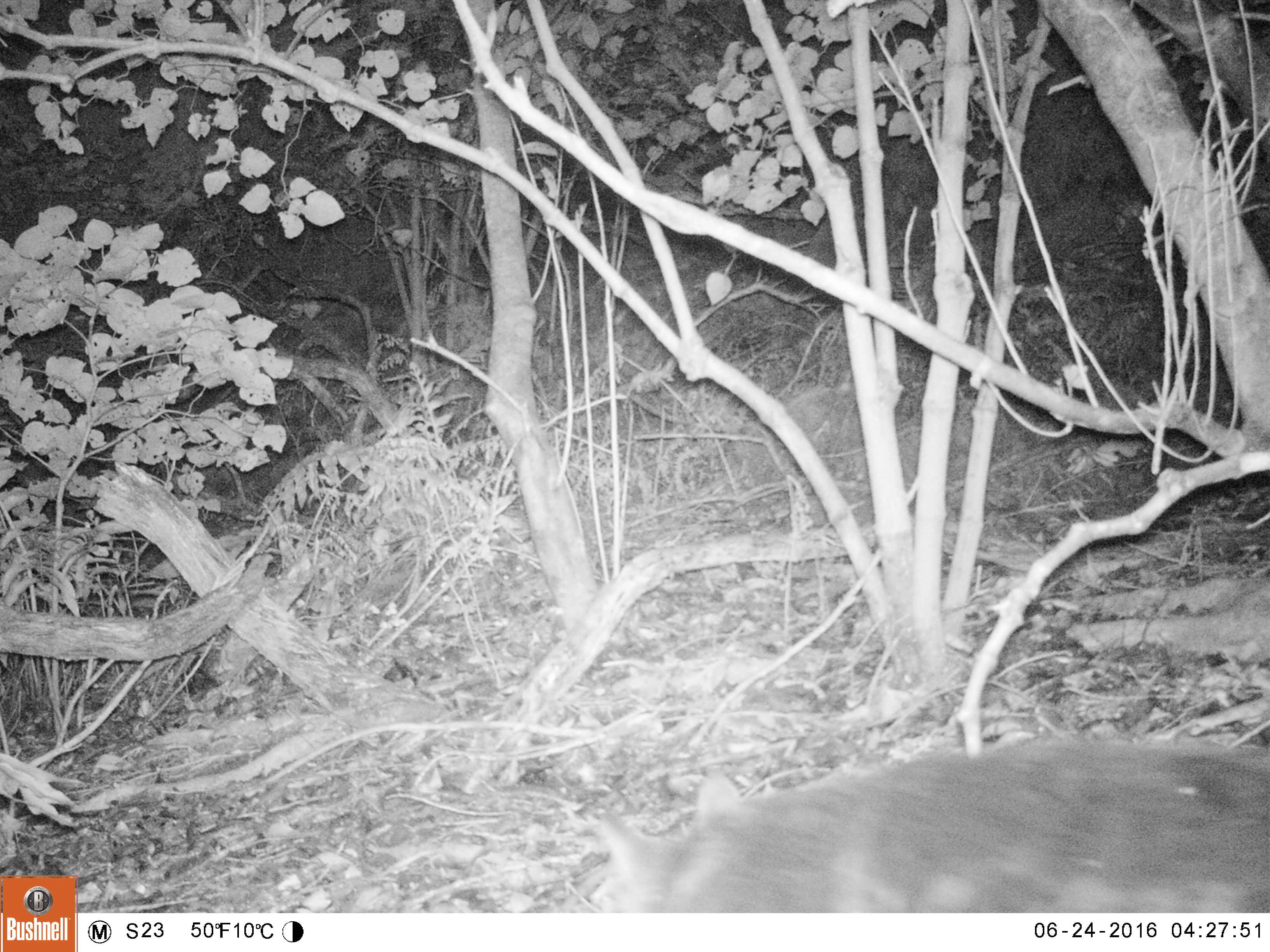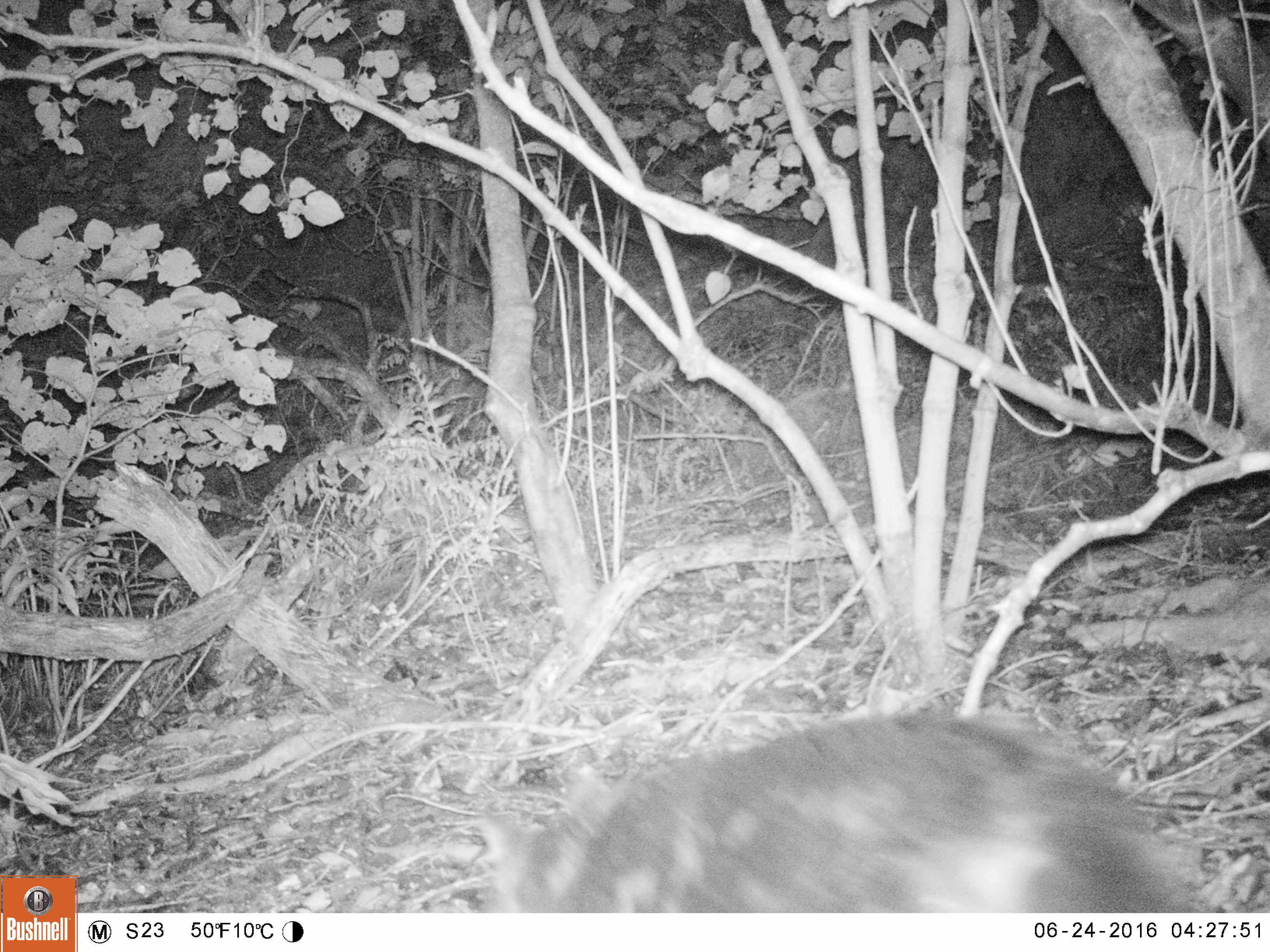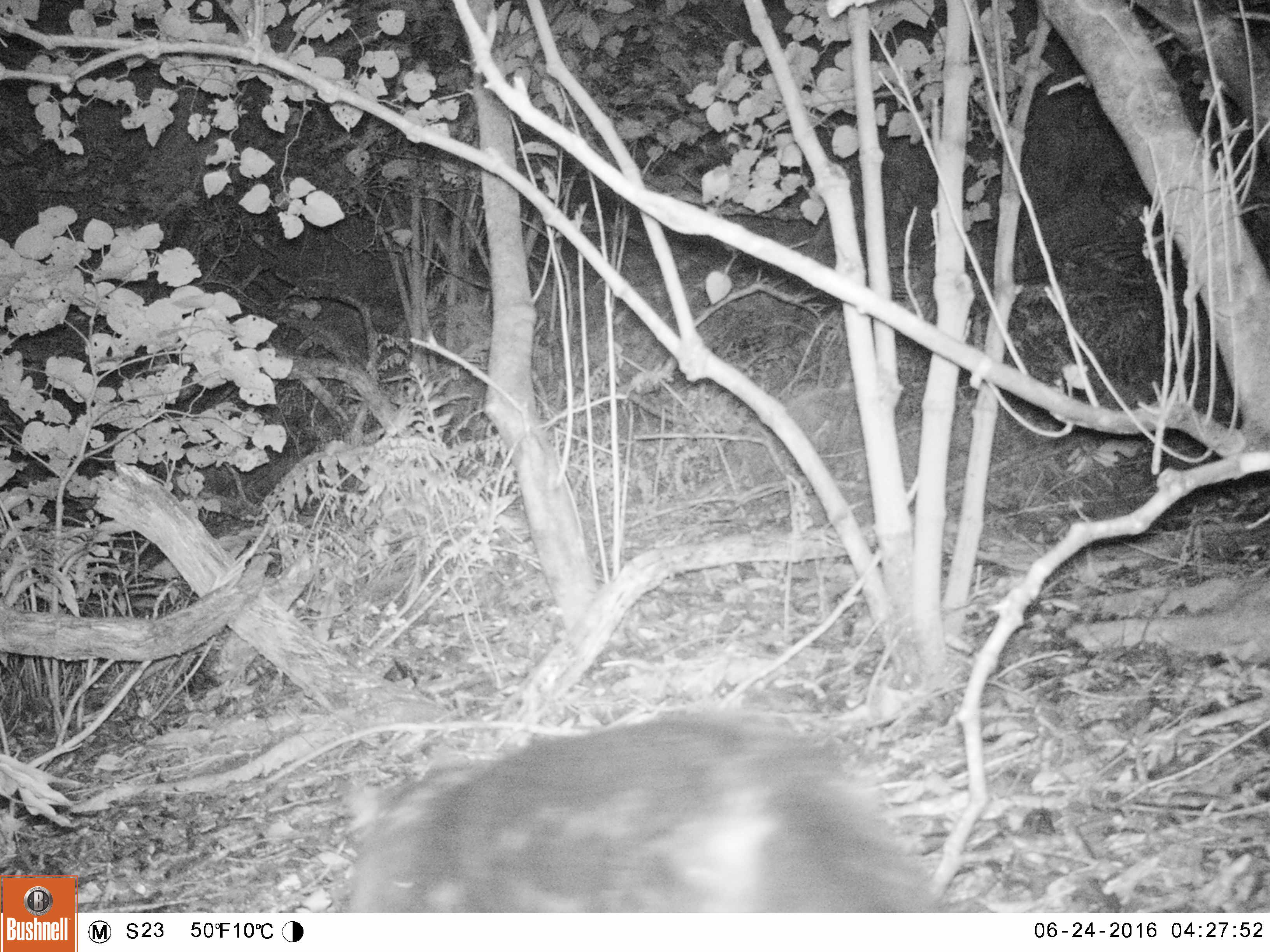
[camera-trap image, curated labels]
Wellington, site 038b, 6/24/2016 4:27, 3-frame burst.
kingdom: Animalia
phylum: Chordata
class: Mammalia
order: Carnivora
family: Felidae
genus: Felis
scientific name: Felis catus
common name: cat